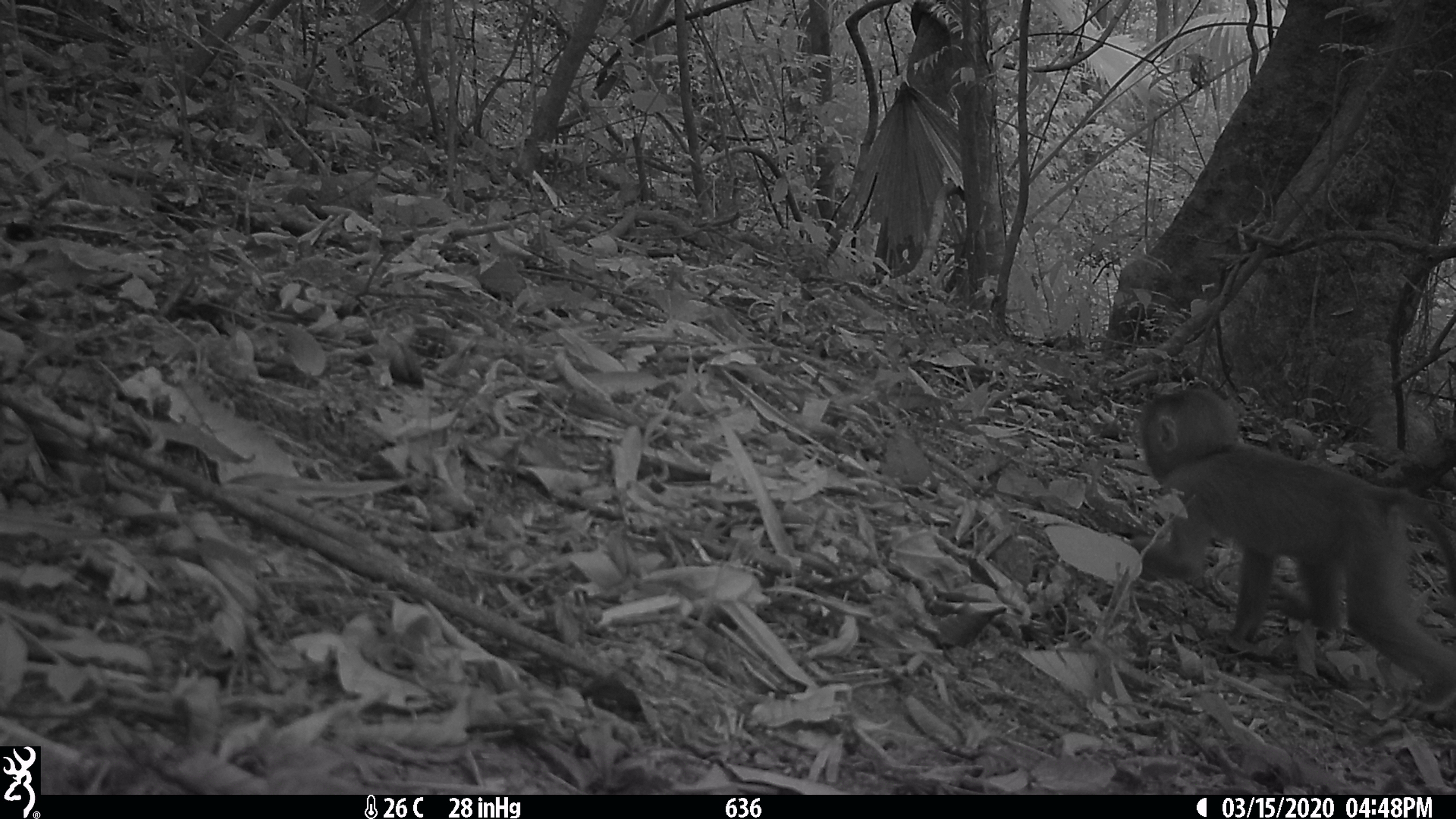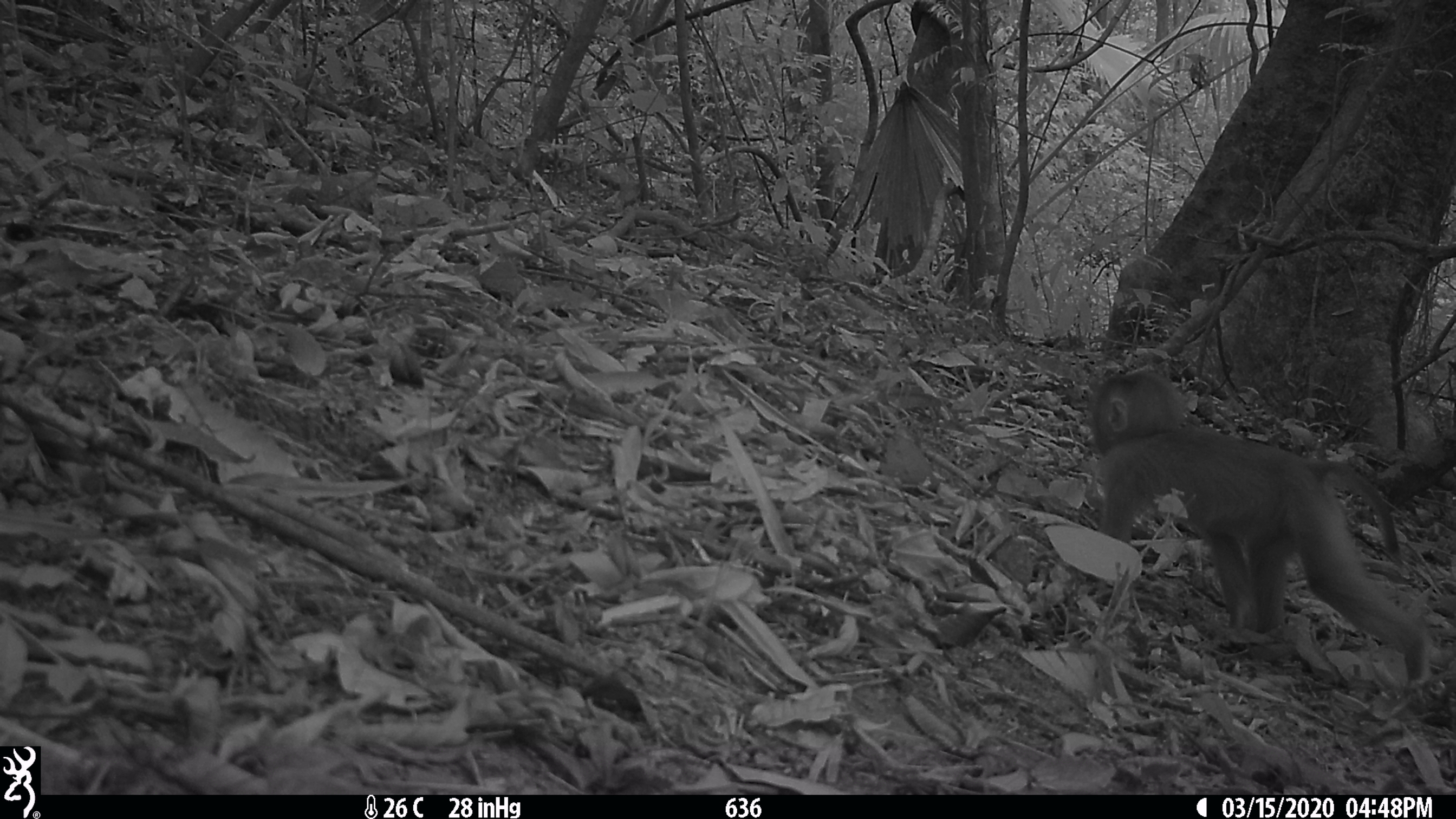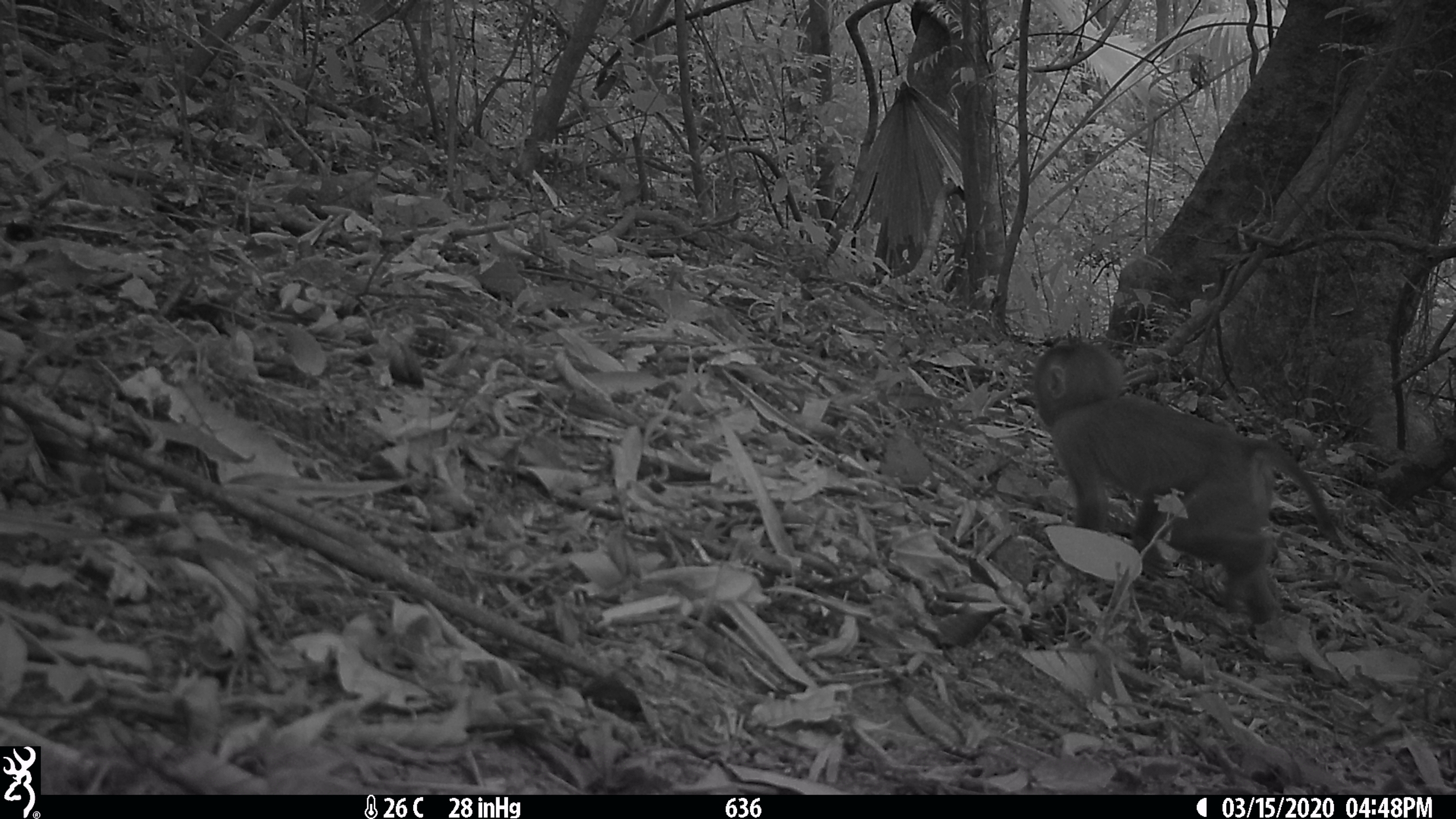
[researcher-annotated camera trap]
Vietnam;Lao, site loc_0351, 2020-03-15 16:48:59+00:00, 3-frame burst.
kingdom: Animalia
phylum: Chordata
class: Mammalia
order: Primates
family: Cercopithecidae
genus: Macaca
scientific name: Macaca nemestrina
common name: pig-tailed macaque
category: pig tailed macaque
Pig tailed macaque (pig-tailed macaque) (Macaca nemestrina). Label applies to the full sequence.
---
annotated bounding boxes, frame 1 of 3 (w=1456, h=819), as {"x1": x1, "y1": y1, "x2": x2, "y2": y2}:
pig tailed macaque: {"x1": 1129, "y1": 387, "x2": 1456, "y2": 721}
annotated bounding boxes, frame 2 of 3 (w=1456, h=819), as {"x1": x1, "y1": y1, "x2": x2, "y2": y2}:
pig tailed macaque: {"x1": 1090, "y1": 370, "x2": 1431, "y2": 693}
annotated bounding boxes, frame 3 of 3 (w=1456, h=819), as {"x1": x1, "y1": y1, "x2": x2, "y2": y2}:
pig tailed macaque: {"x1": 1033, "y1": 339, "x2": 1341, "y2": 625}